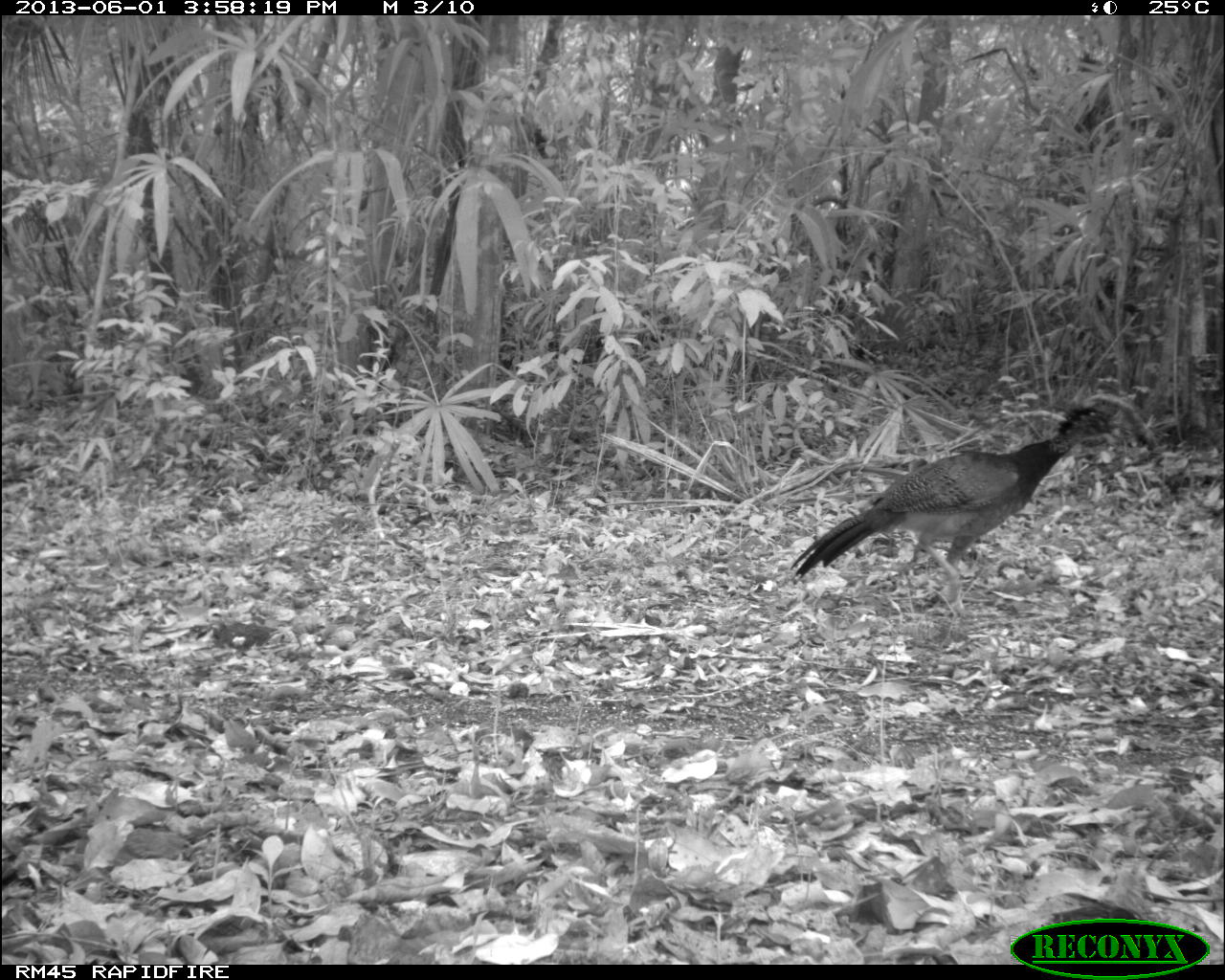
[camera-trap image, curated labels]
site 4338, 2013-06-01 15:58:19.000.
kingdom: Animalia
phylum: Chordata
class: Aves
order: Galliformes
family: Cracidae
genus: Crax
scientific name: Crax rubra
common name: great curassow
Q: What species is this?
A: Crax rubra (great curassow).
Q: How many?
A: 2.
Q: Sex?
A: Female.